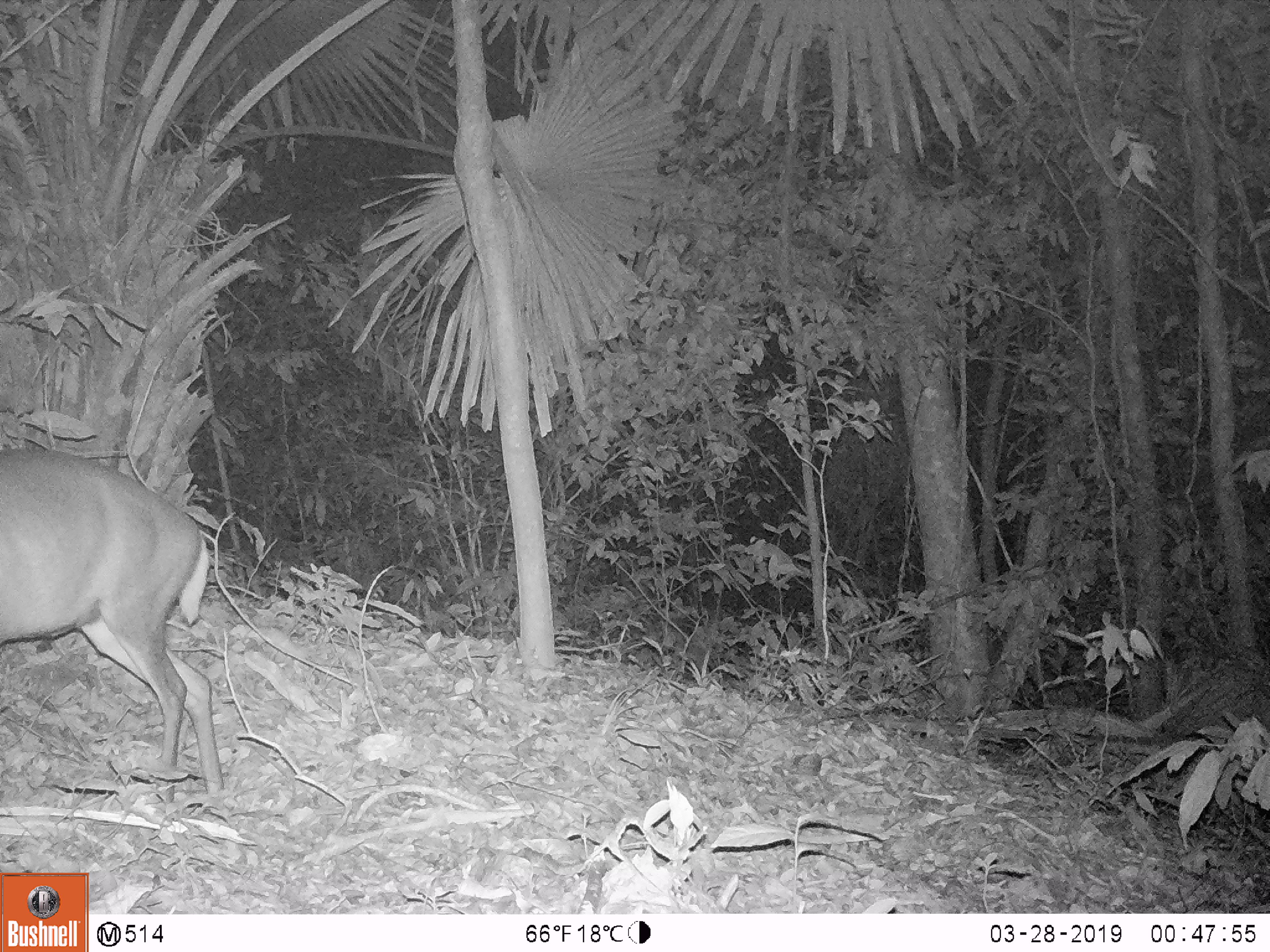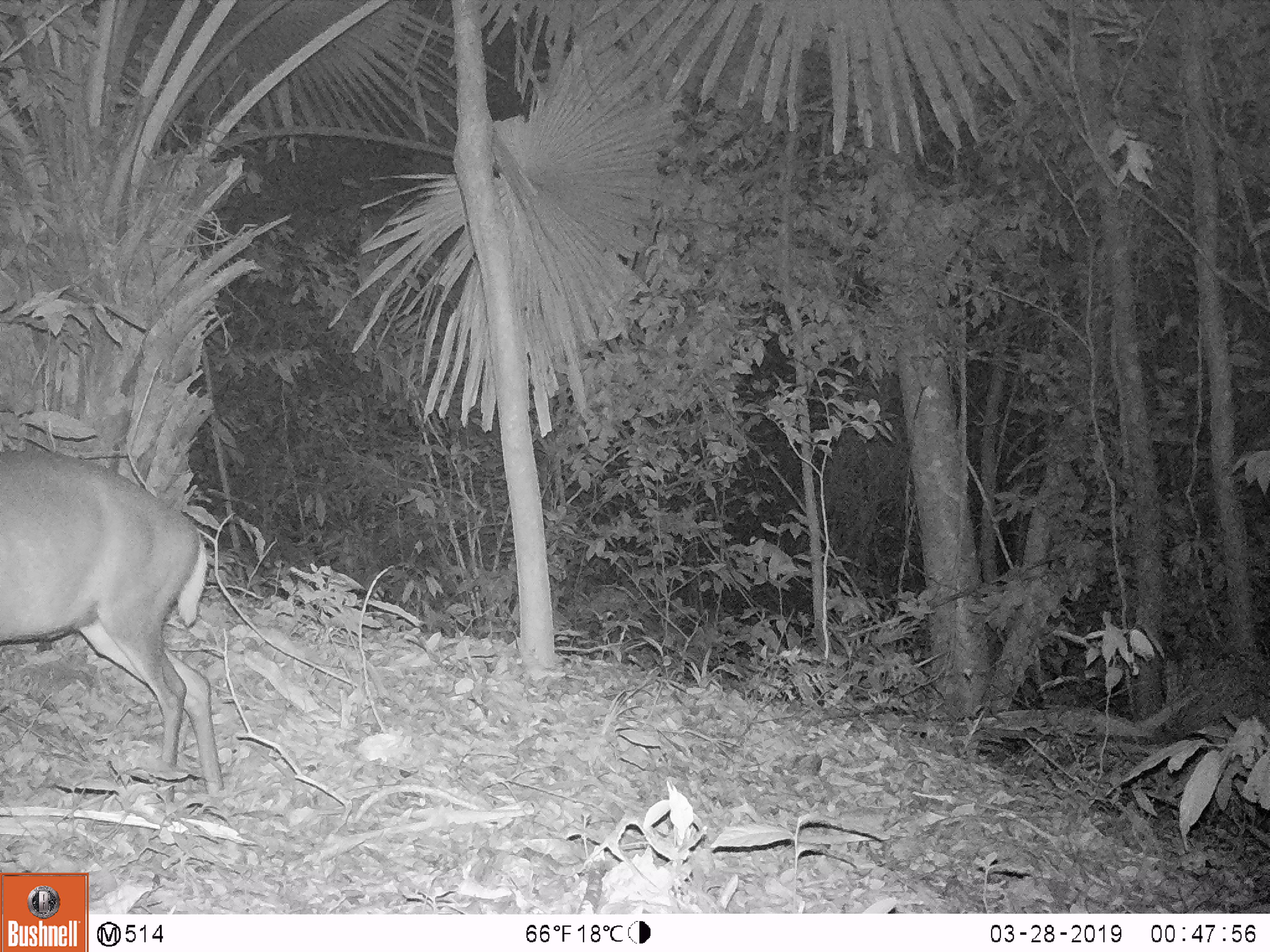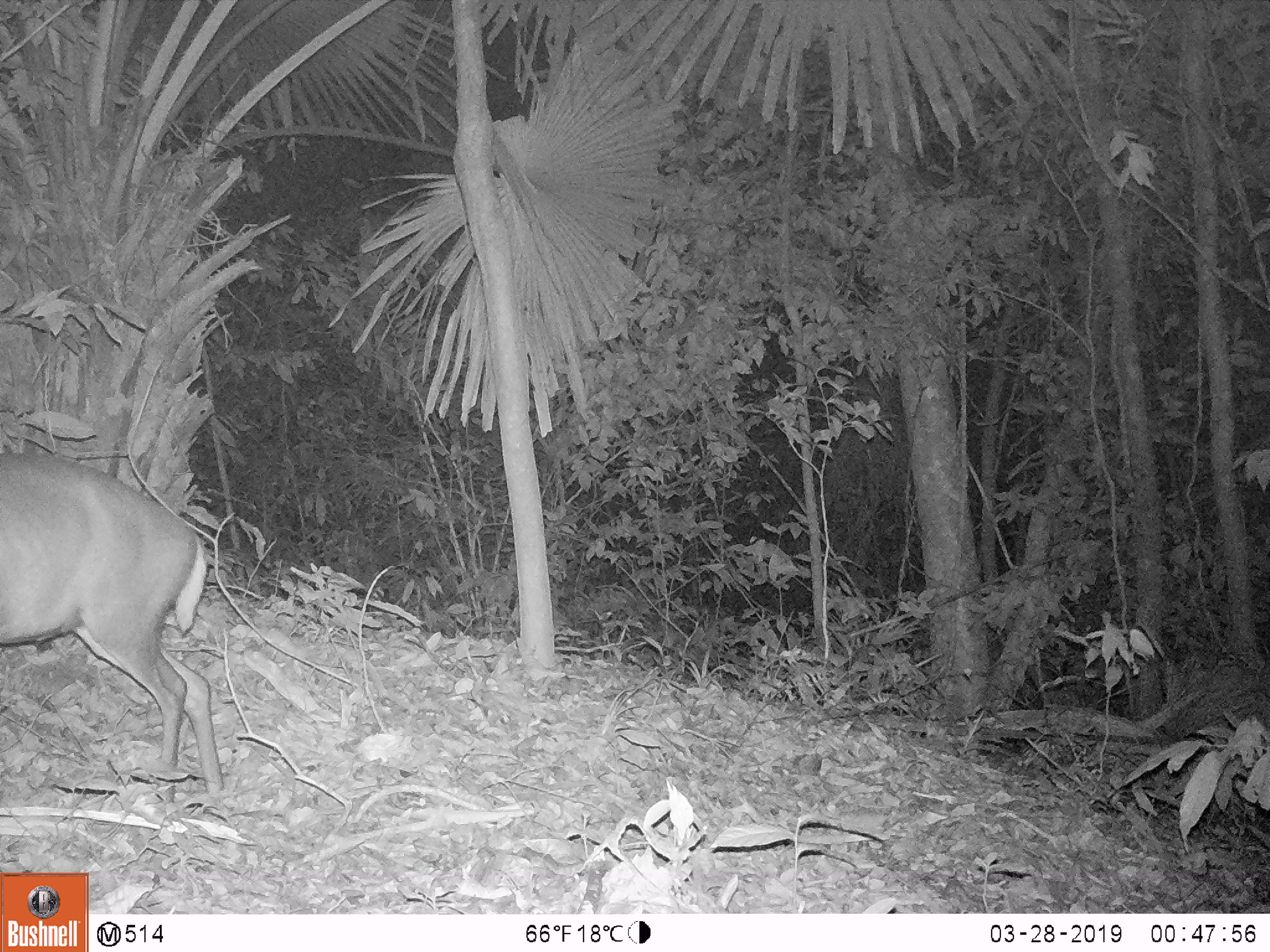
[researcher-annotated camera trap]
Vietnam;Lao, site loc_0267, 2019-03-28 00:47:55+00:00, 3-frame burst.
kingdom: Animalia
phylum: Chordata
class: Mammalia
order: Artiodactyla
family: Cervidae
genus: Muntiacus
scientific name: Muntiacus rooseveltorum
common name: roosevelt's muntjac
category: roosevelts muntjac group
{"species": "roosevelts muntjac group (roosevelt's muntjac) (Muntiacus rooseveltorum)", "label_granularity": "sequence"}